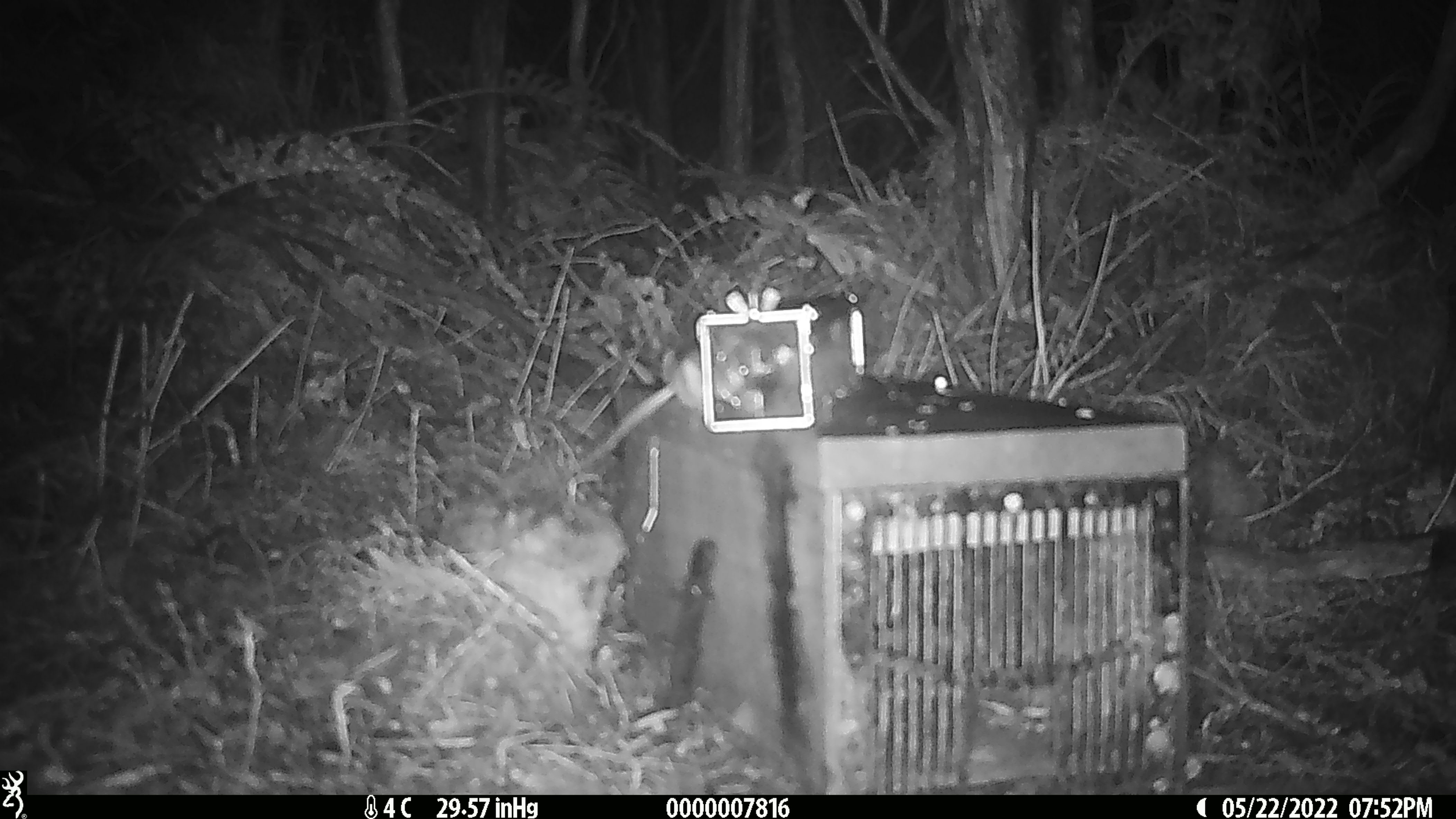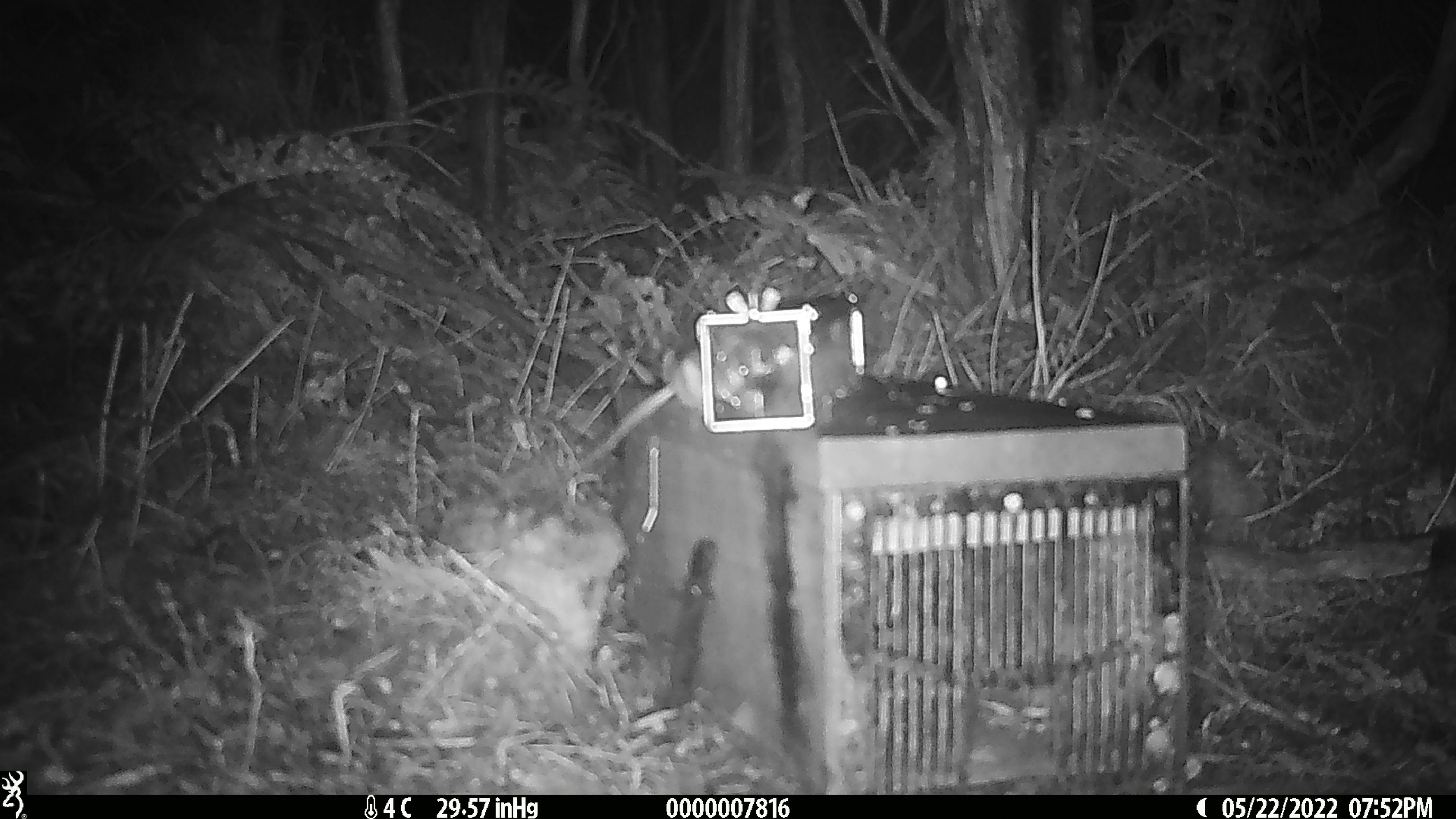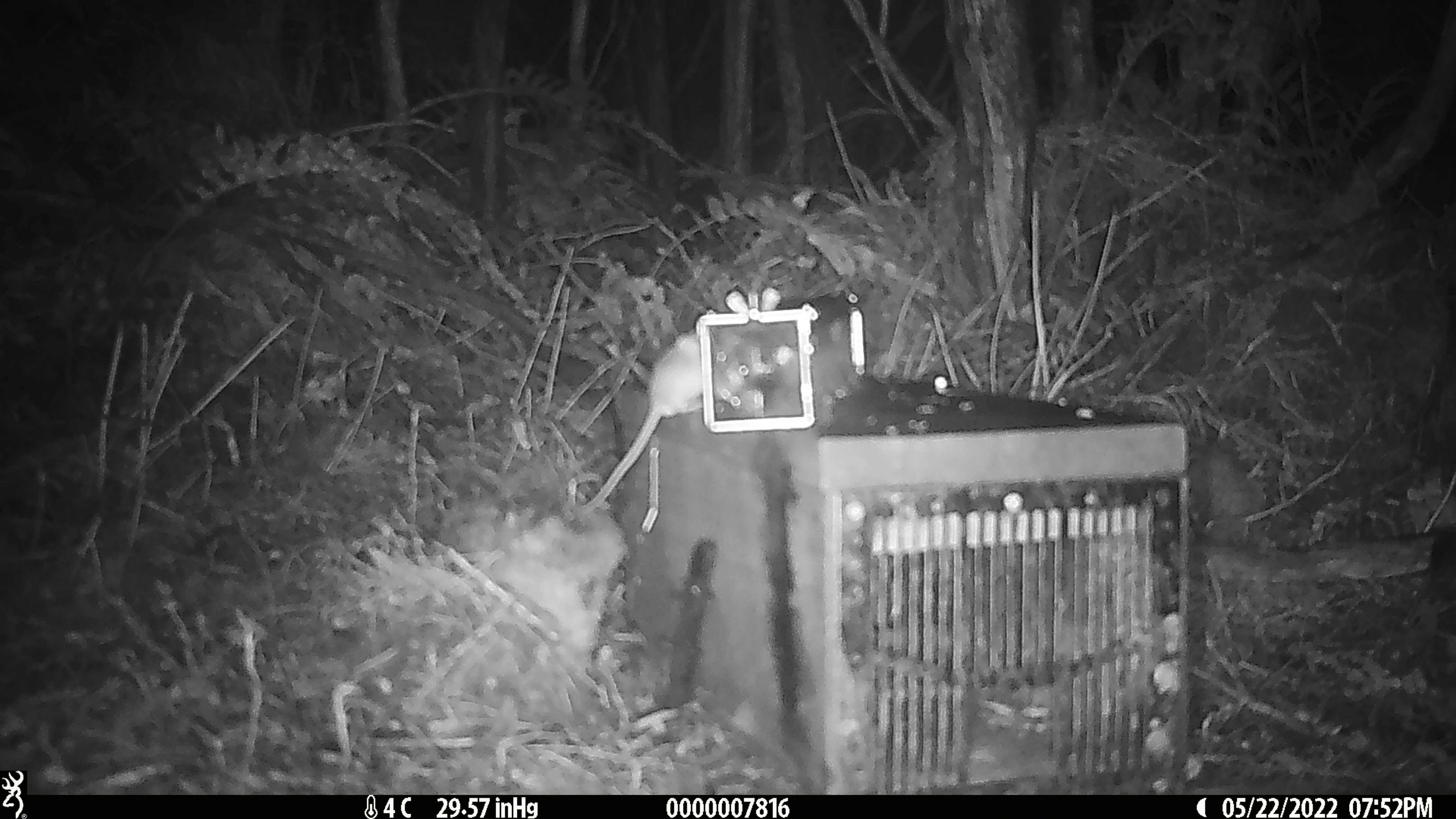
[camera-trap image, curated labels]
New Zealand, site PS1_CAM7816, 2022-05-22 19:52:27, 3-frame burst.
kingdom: Animalia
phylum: Chordata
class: Mammalia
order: Rodentia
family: Muridae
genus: Mus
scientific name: Mus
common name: mouse